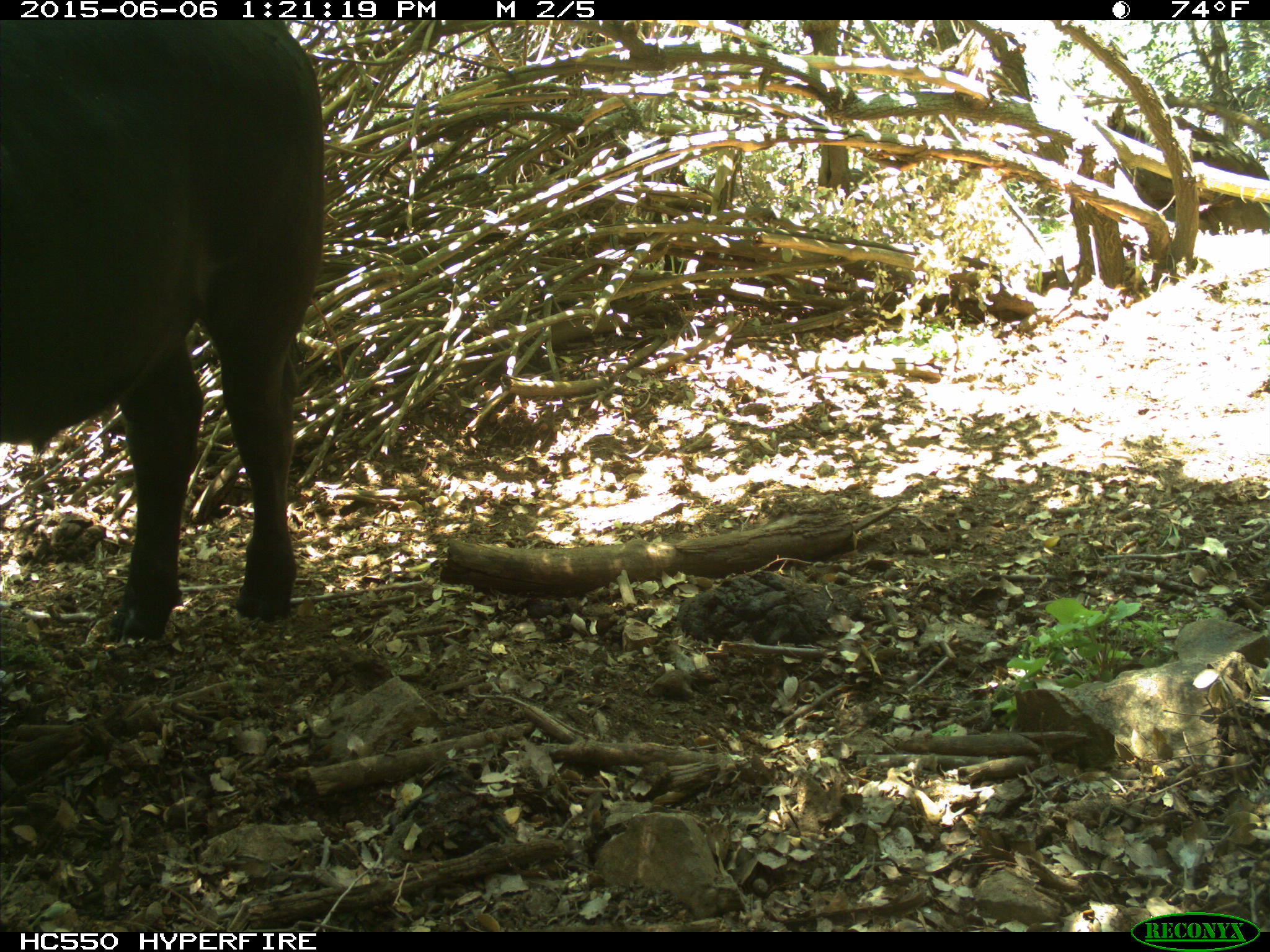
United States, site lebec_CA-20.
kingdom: Animalia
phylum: Chordata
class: Mammalia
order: Artiodactyla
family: Bovidae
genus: Bos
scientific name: Bos taurus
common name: domestic cow